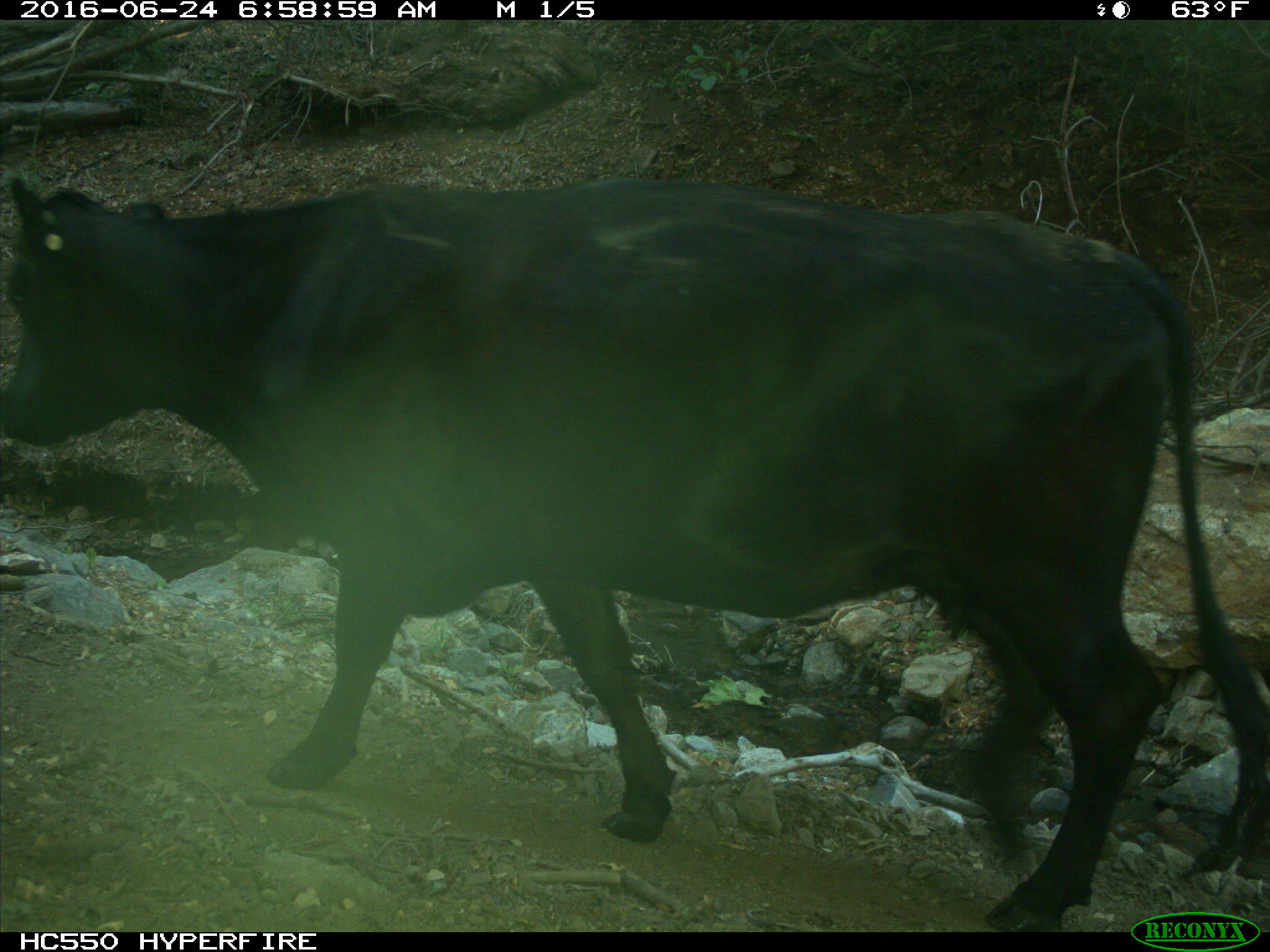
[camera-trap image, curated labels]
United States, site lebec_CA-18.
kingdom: Animalia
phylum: Chordata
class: Mammalia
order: Artiodactyla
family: Bovidae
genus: Bos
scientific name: Bos taurus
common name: domestic cow